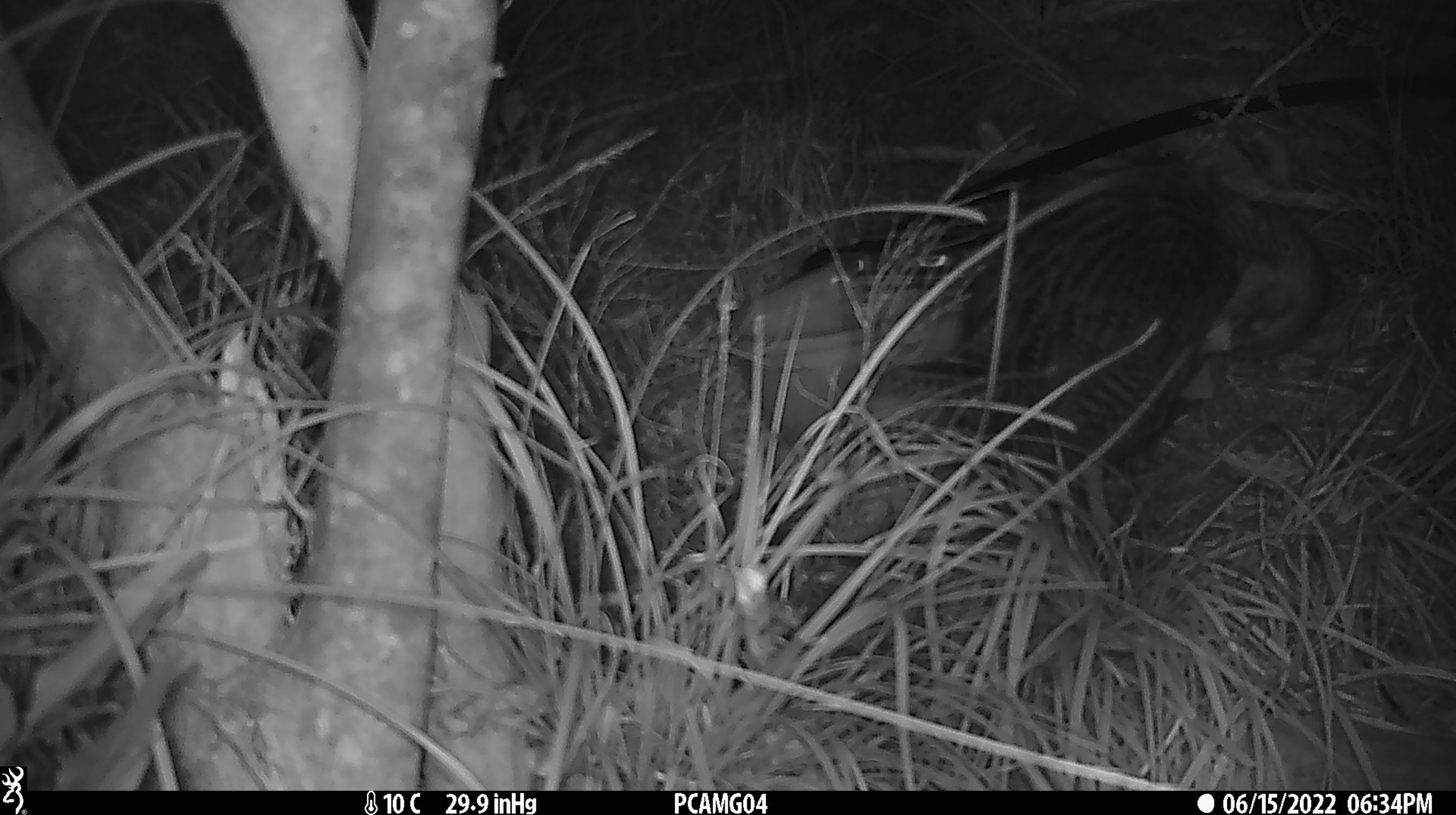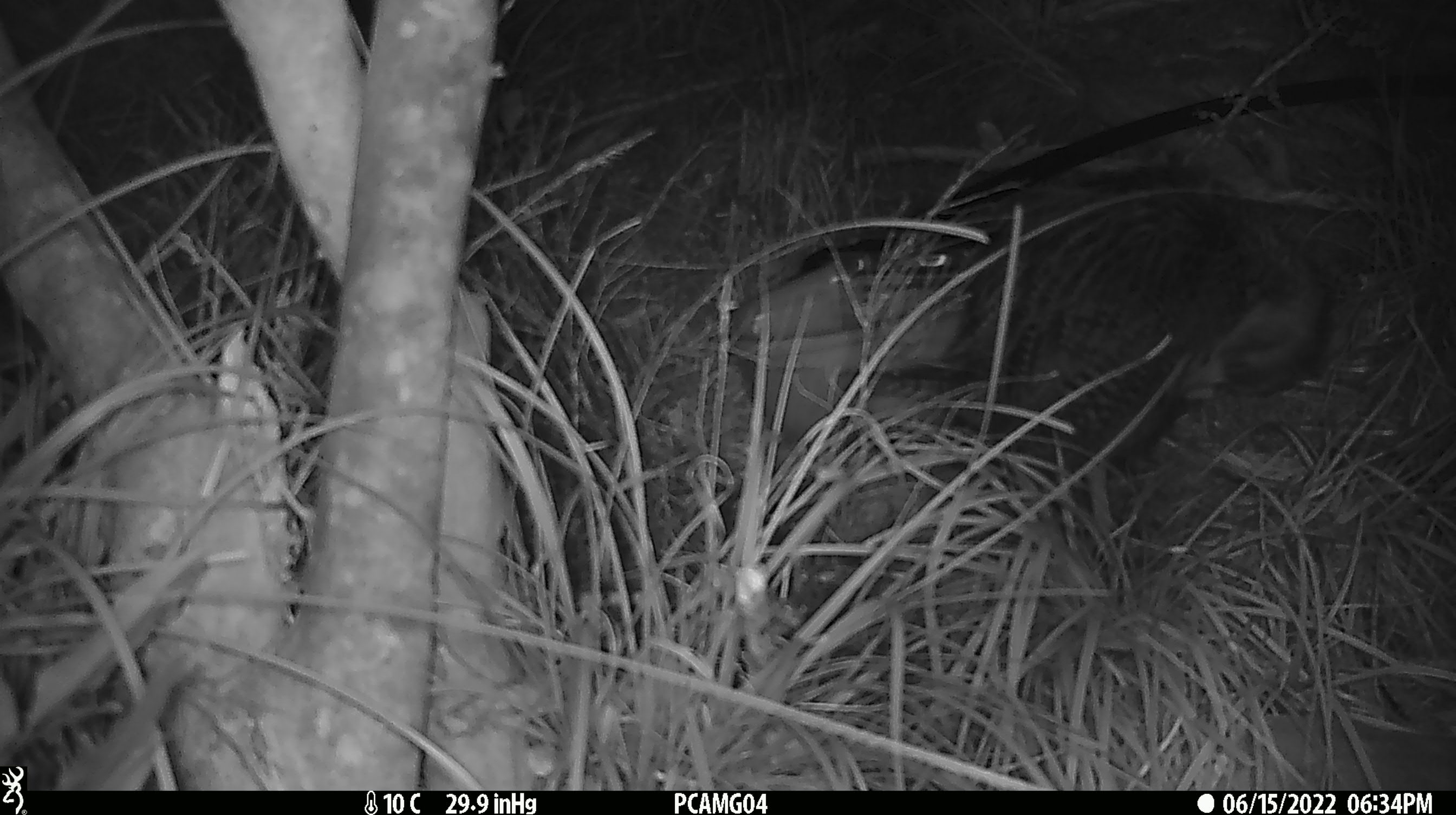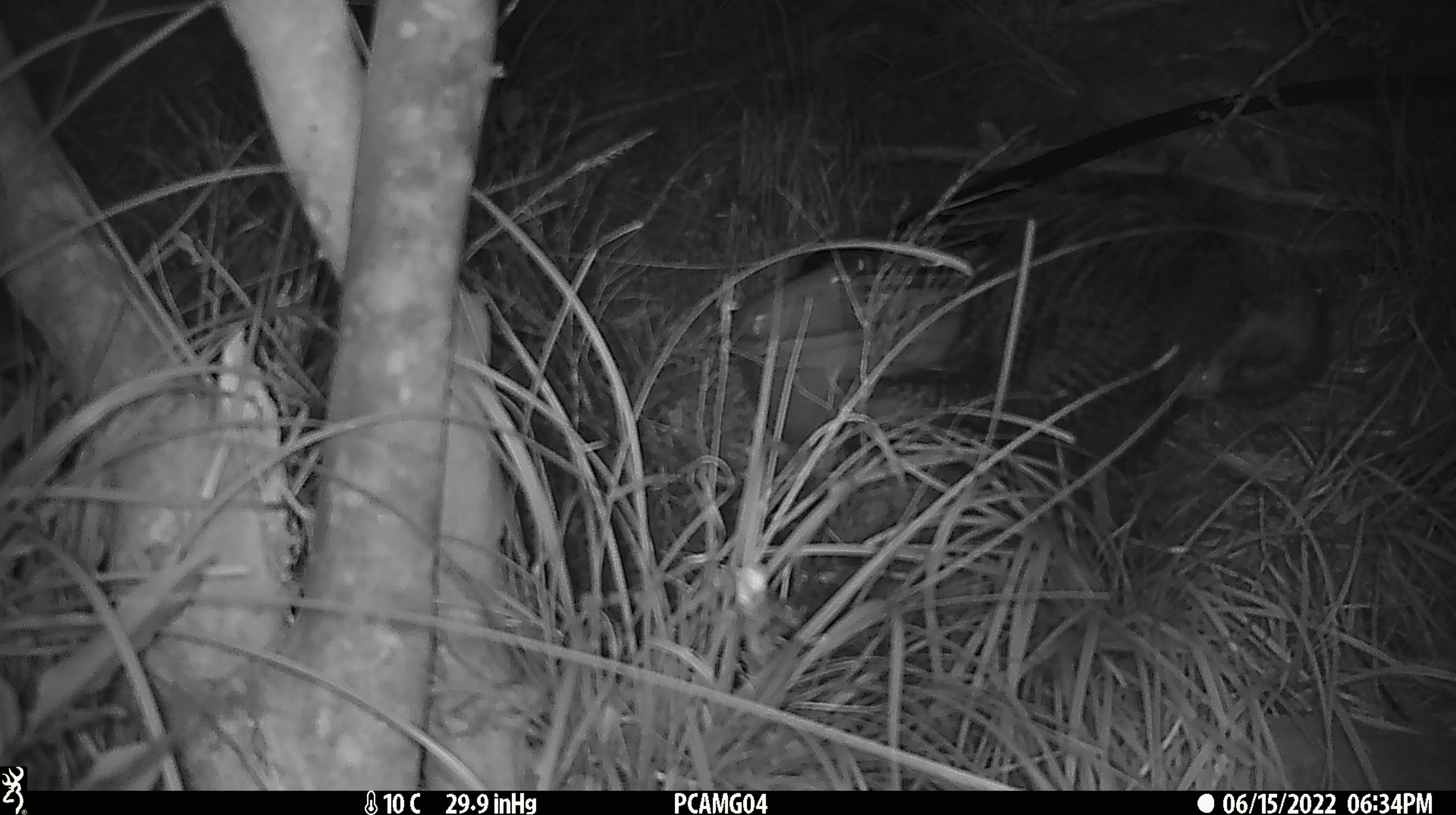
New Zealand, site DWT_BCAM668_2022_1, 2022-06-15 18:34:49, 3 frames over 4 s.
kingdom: Animalia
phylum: Chordata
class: Aves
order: Gruiformes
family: Rallidae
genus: Gallirallus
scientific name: Gallirallus australis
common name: weka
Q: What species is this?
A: Weka (Gallirallus australis).